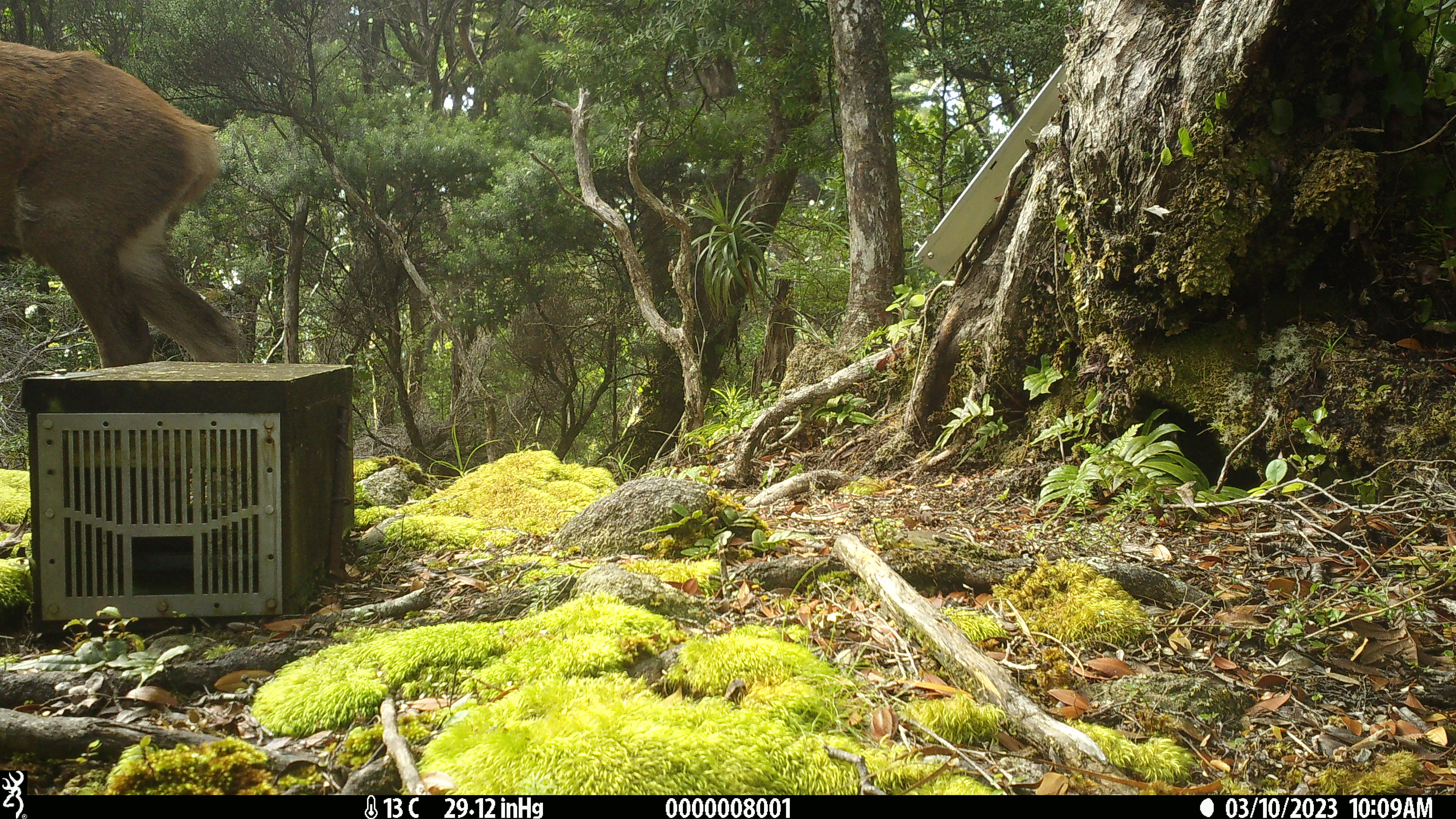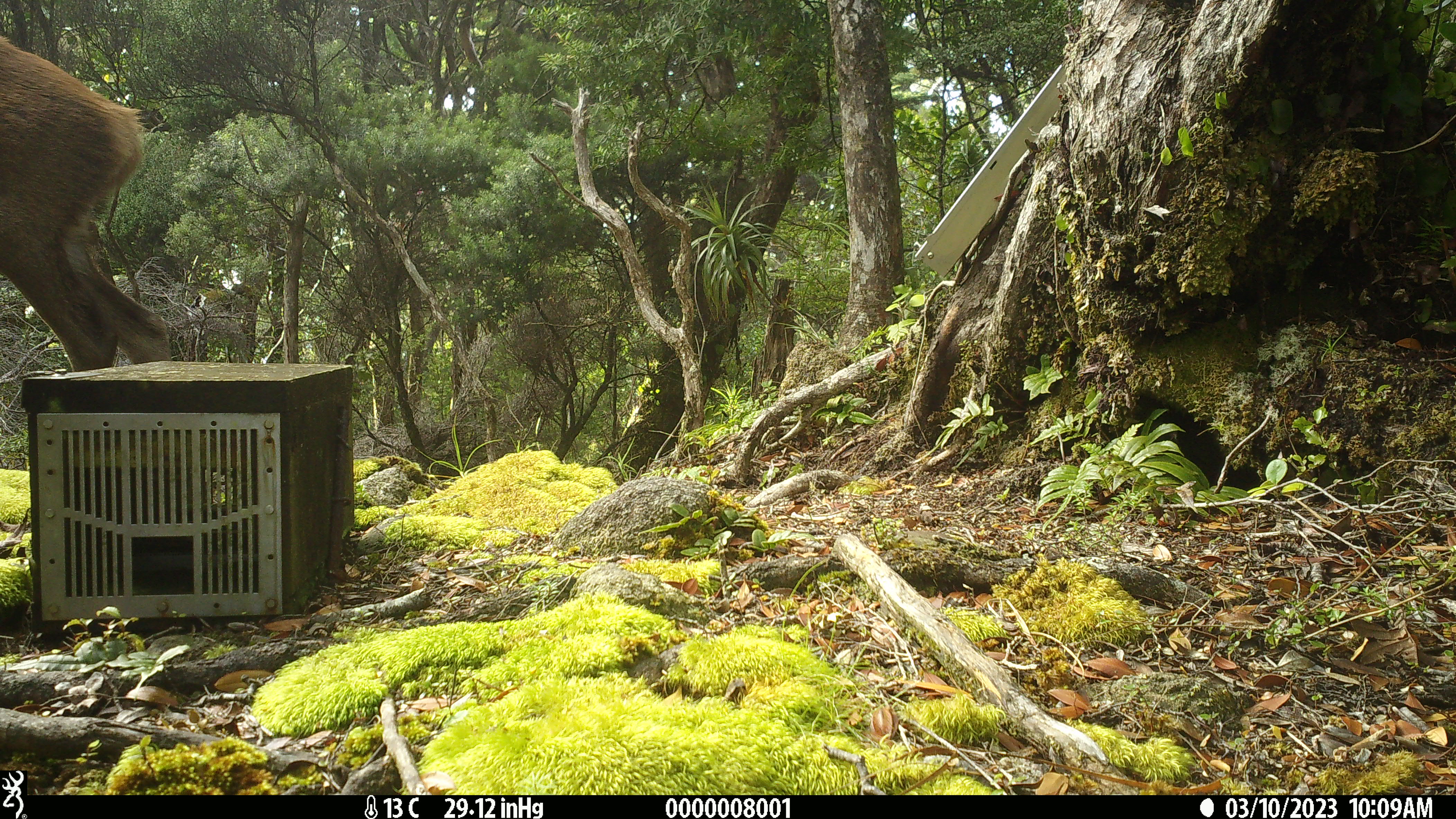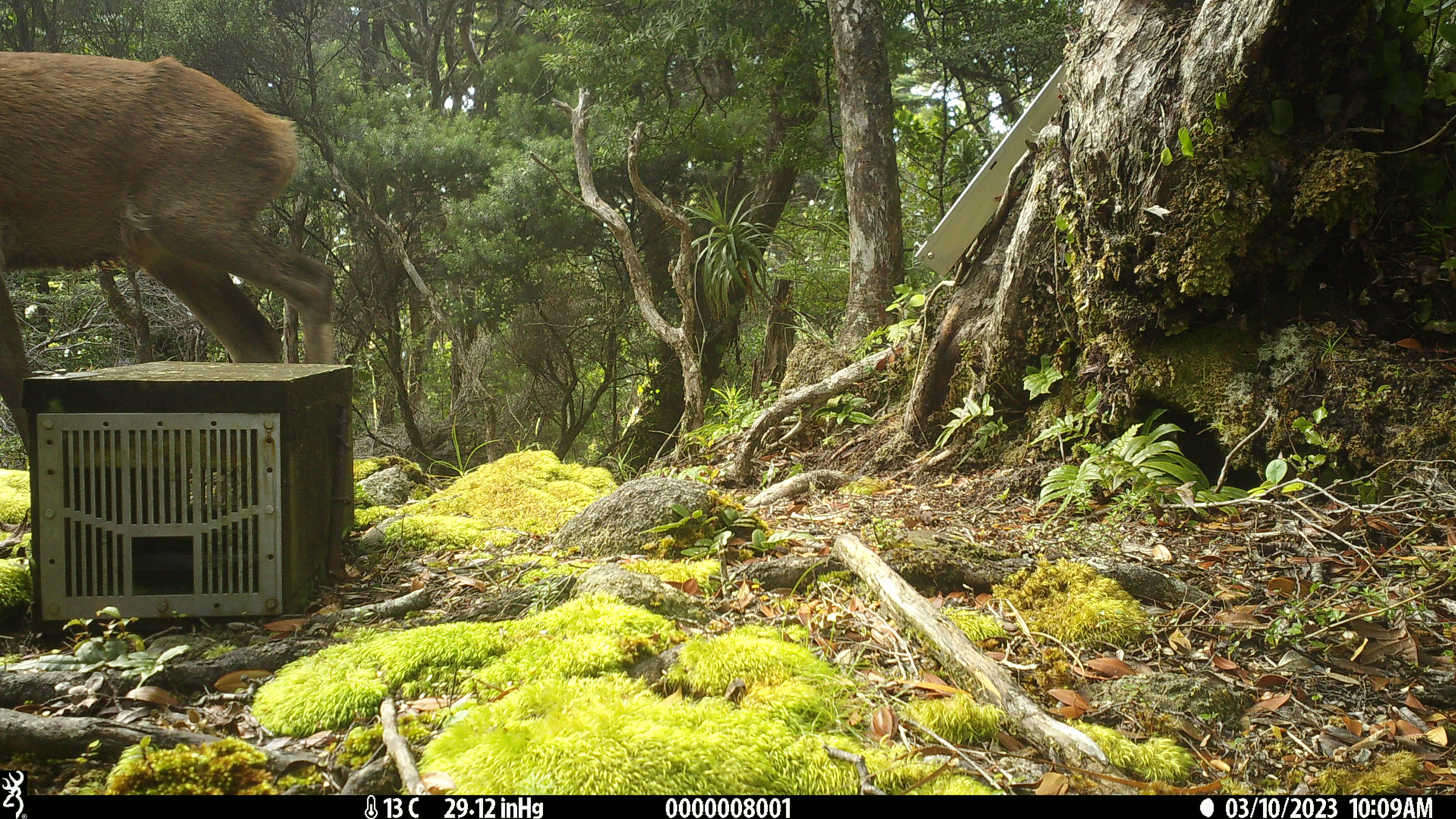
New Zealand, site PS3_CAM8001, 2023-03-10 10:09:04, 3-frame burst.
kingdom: Animalia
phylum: Chordata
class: Mammalia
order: Artiodactyla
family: Cervidae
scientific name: Cervidae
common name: deer